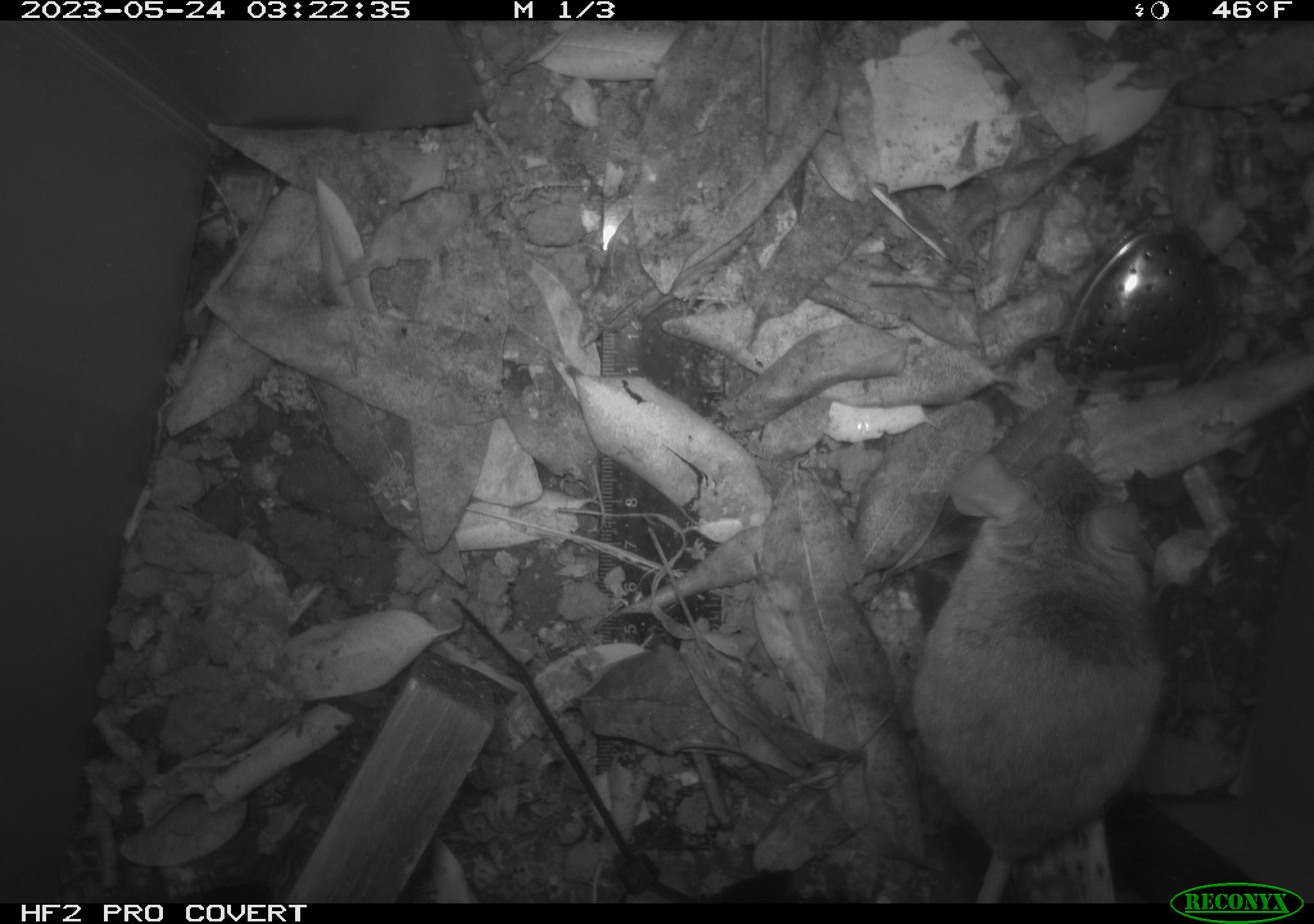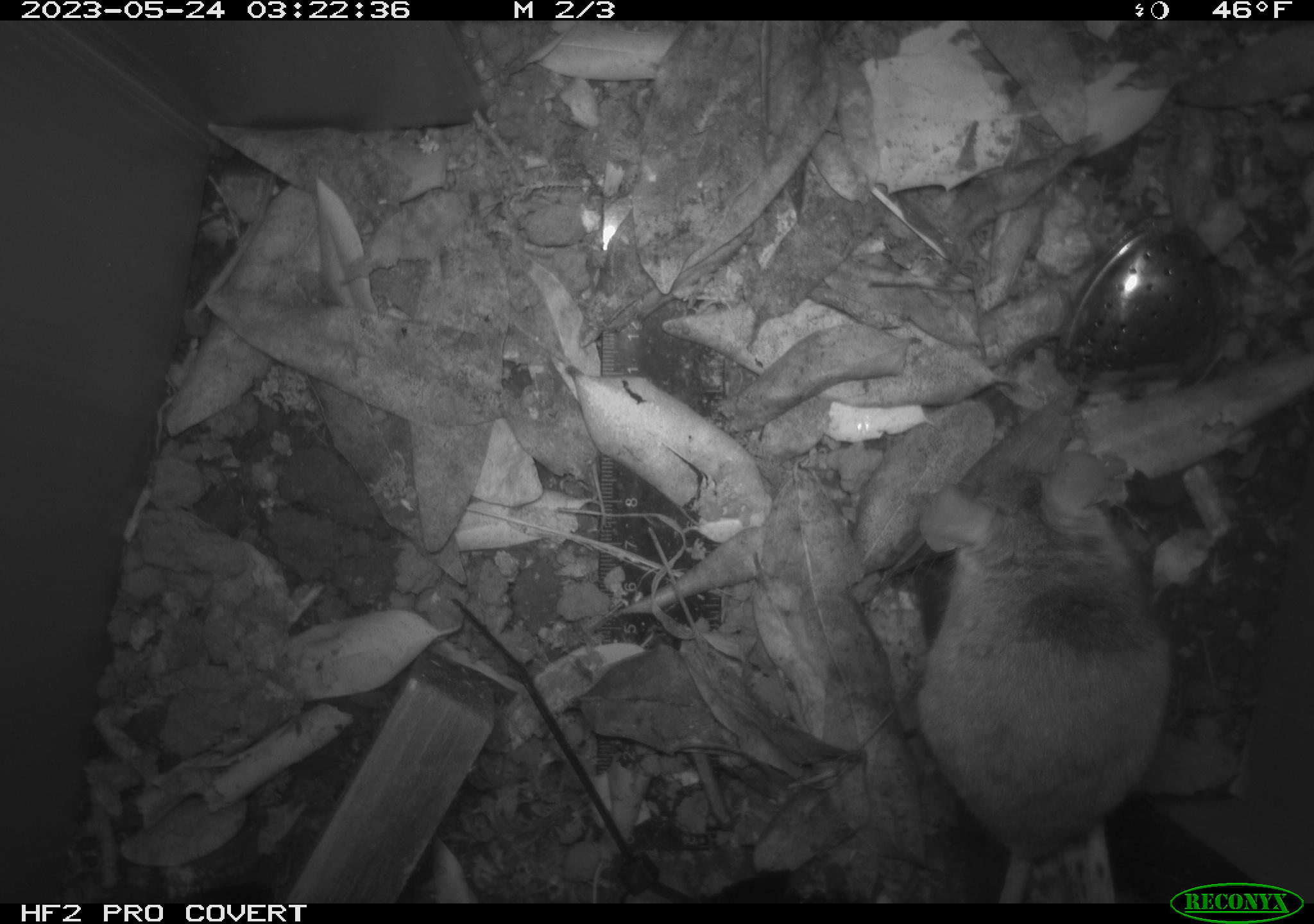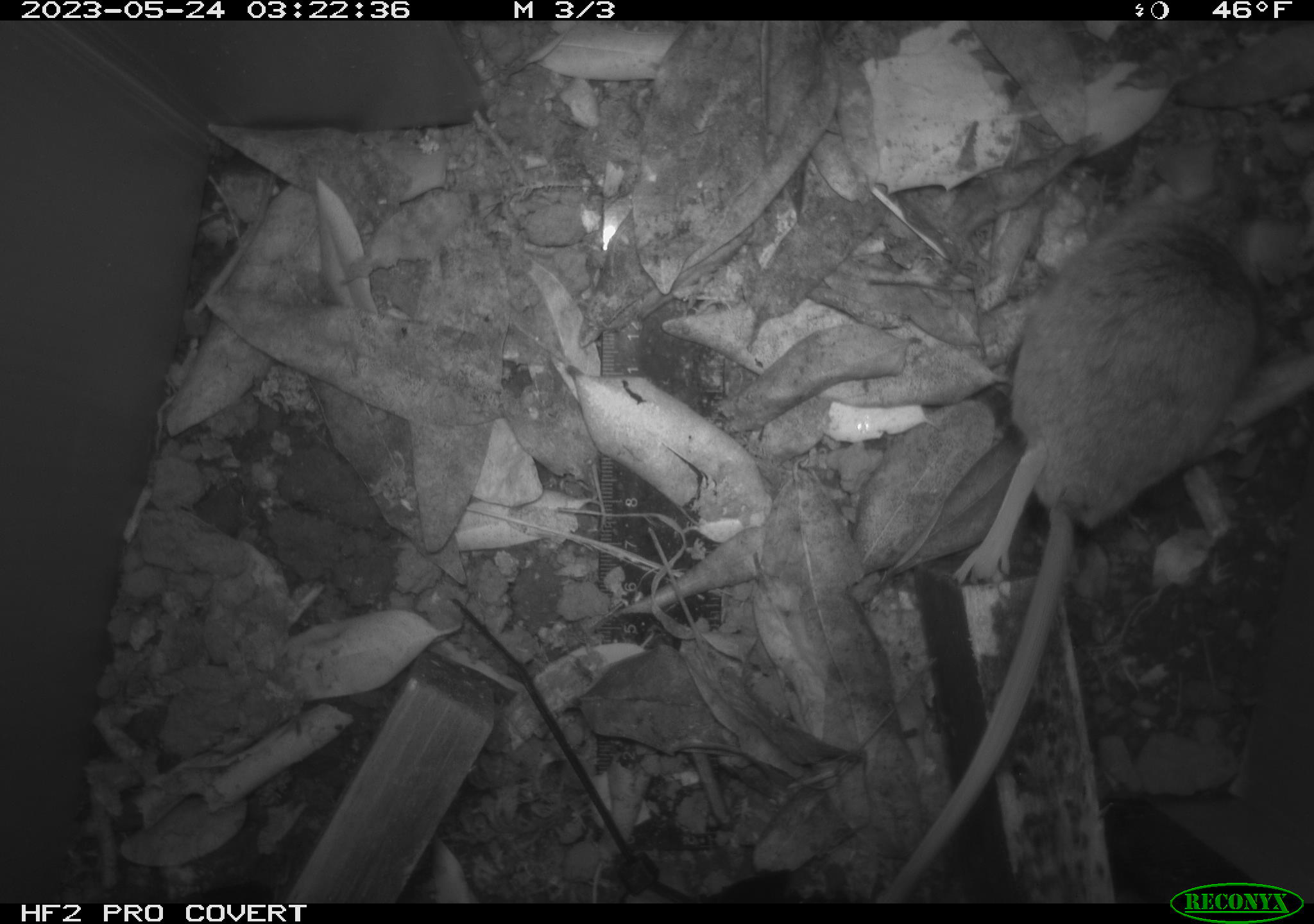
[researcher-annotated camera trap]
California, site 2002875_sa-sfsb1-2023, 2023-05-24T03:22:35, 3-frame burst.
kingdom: Animalia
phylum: Chordata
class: Mammalia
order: Rodentia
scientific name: Rodentia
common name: mouse species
Mouse species (Rodentia).